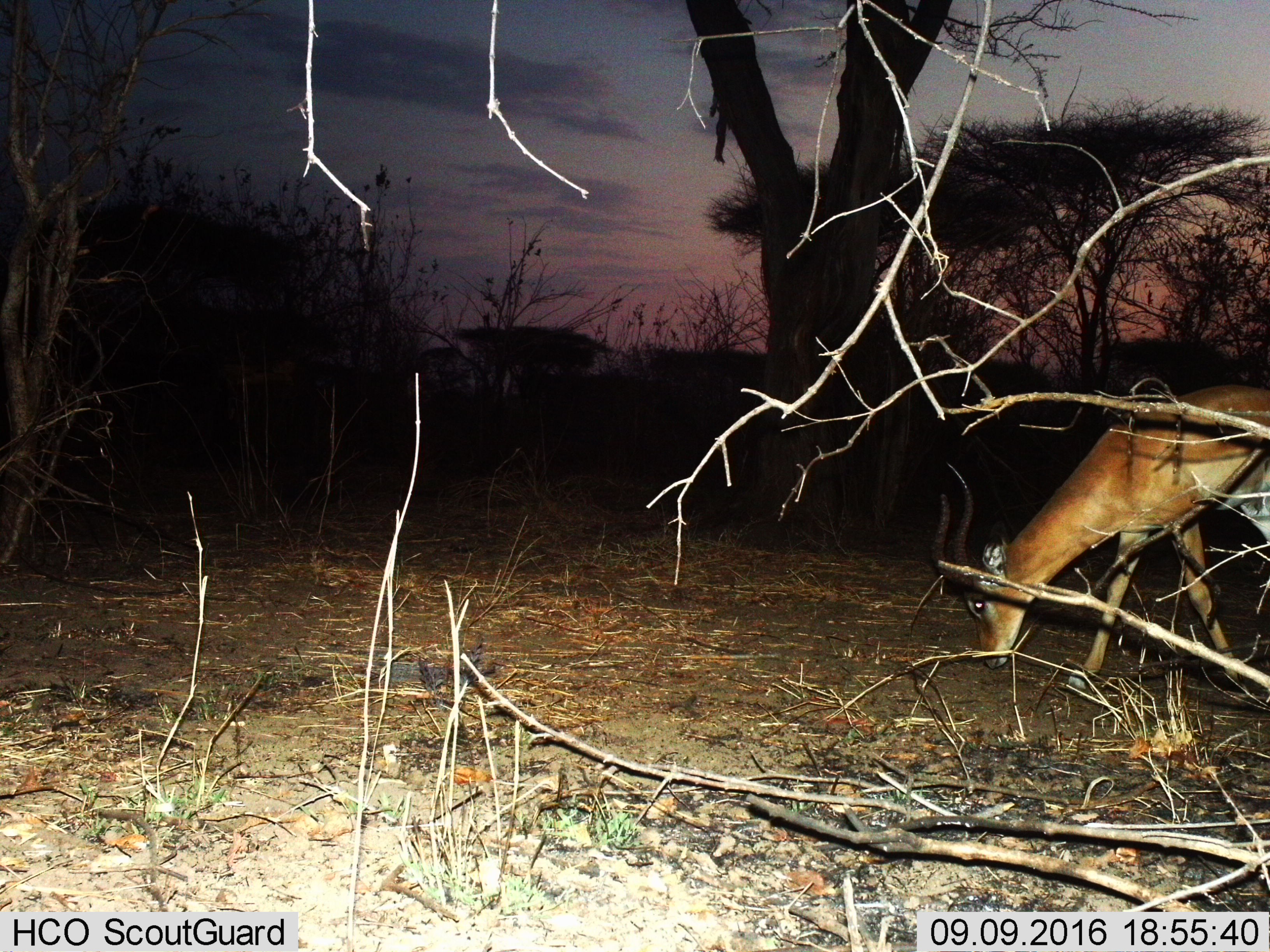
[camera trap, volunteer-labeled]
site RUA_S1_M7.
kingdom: Animalia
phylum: Chordata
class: Mammalia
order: Artiodactyla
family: Bovidae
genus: Aepyceros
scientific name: Aepyceros melampus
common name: impala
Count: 1.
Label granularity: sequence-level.